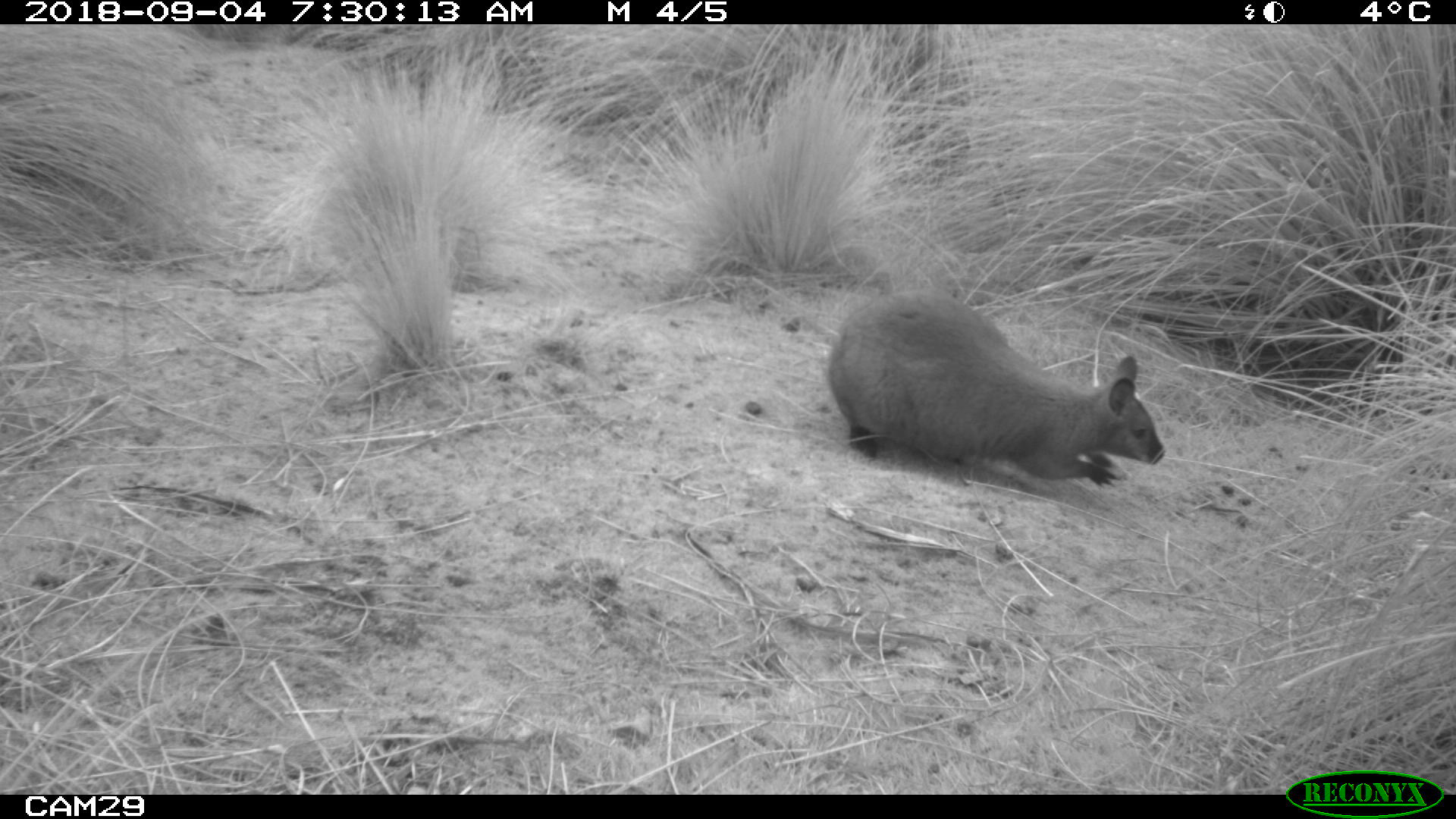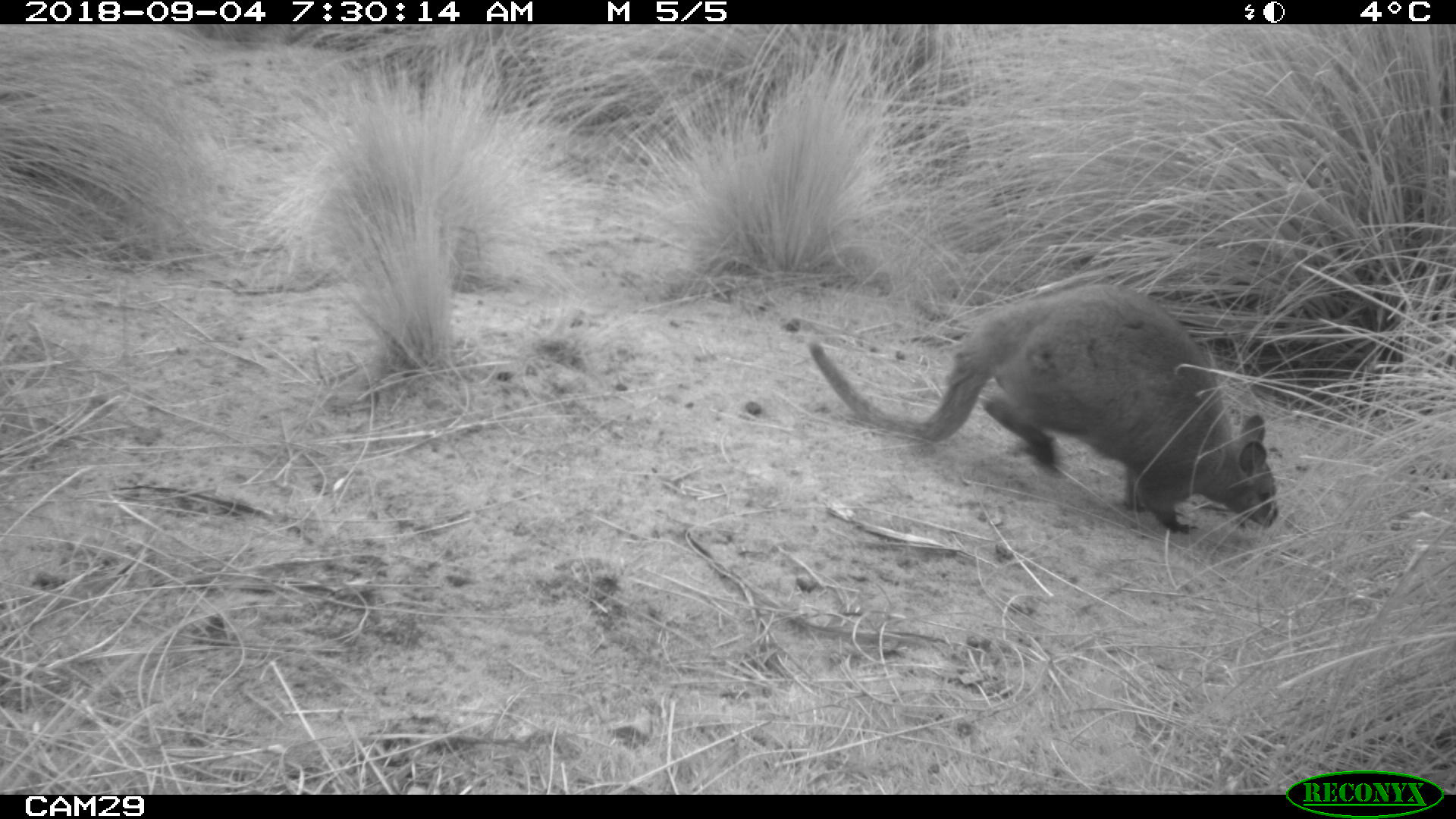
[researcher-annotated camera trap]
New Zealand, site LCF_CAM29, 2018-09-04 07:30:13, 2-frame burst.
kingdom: Animalia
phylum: Chordata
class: Mammalia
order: Diprotodontia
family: Macropodidae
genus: Notamacropus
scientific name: Notamacropus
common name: wallaby